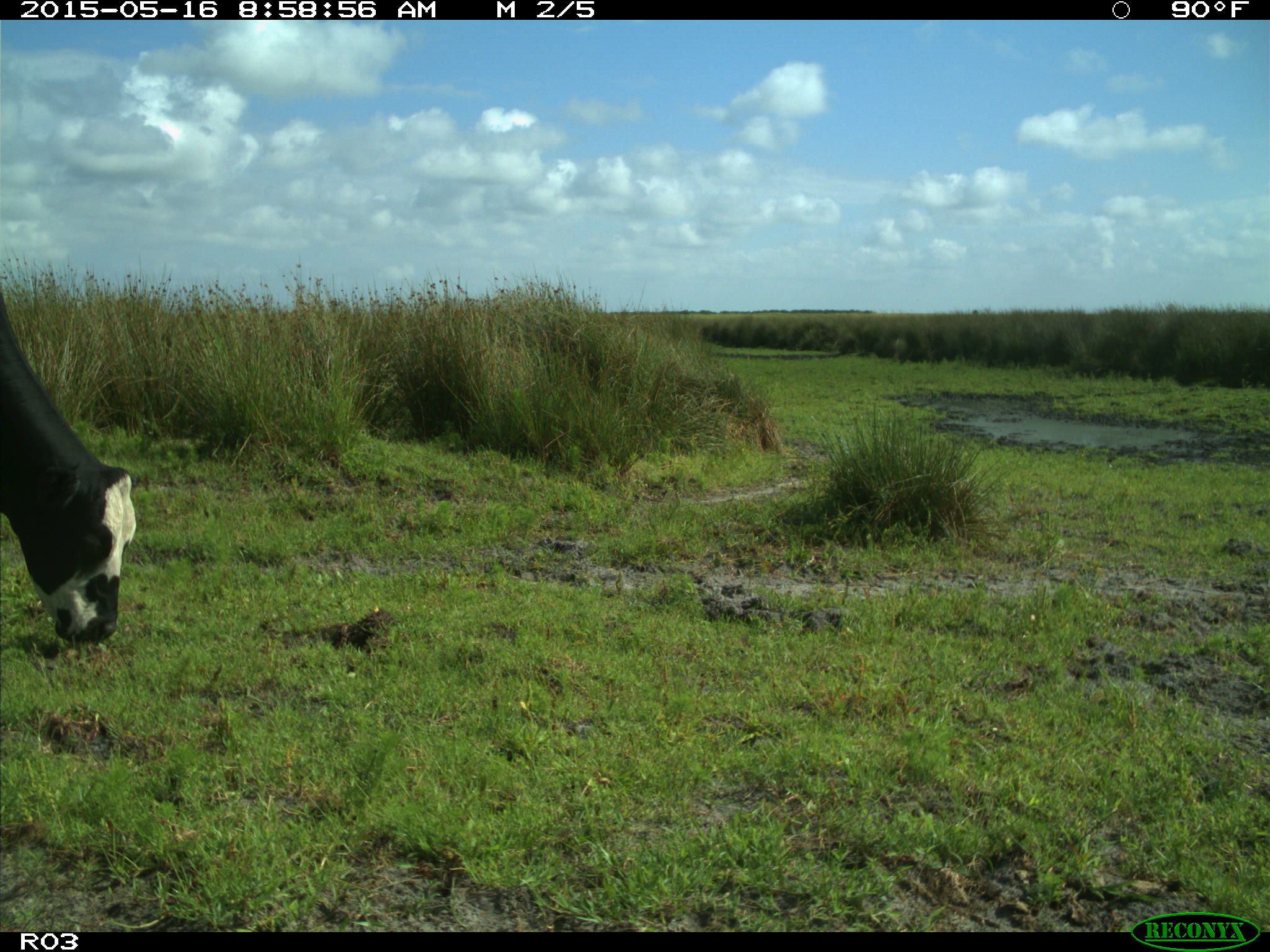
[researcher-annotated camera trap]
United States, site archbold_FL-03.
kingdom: Animalia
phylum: Chordata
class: Mammalia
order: Artiodactyla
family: Bovidae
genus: Bos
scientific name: Bos taurus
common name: domestic cow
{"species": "Bos taurus (domestic cow)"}